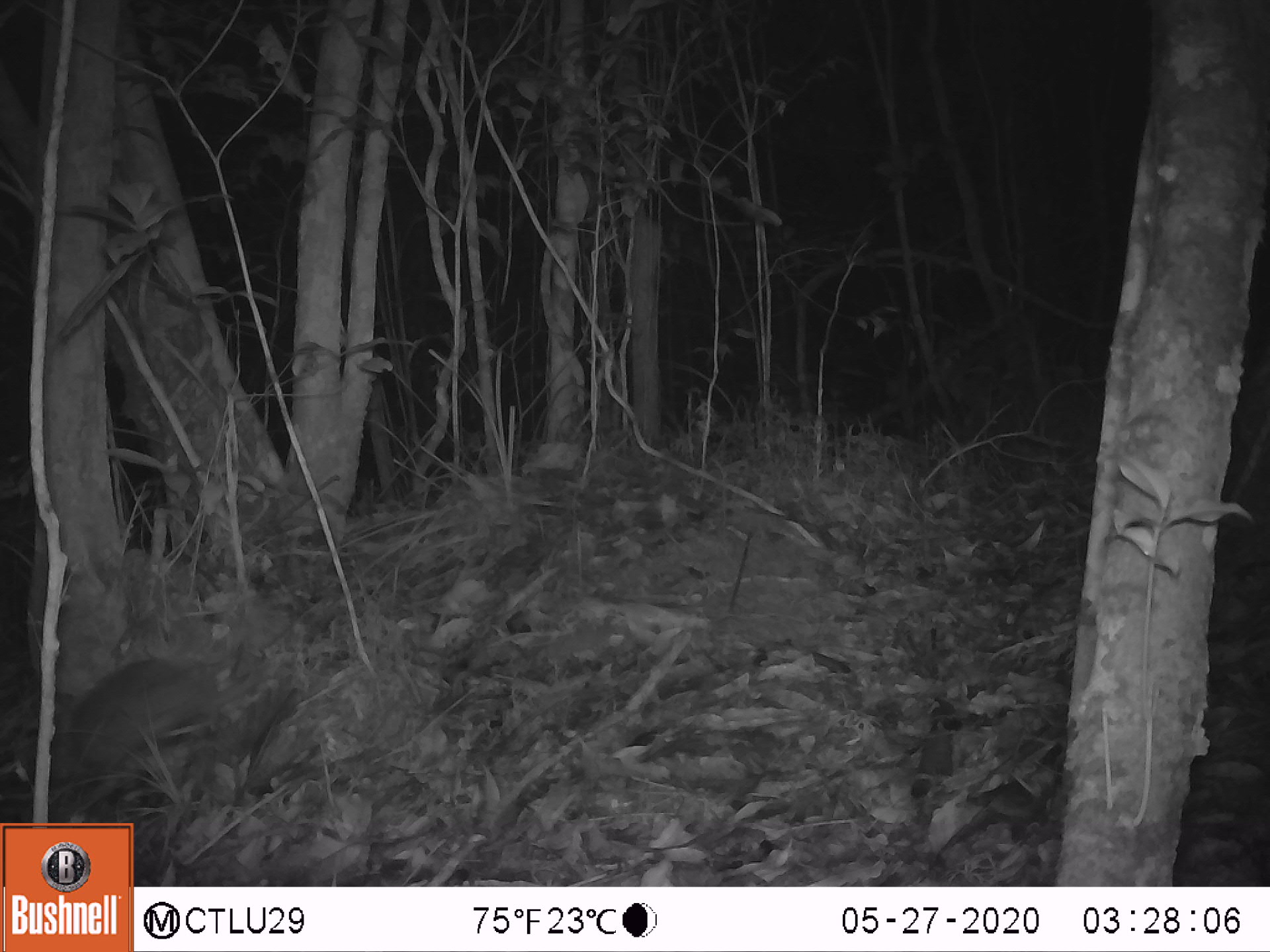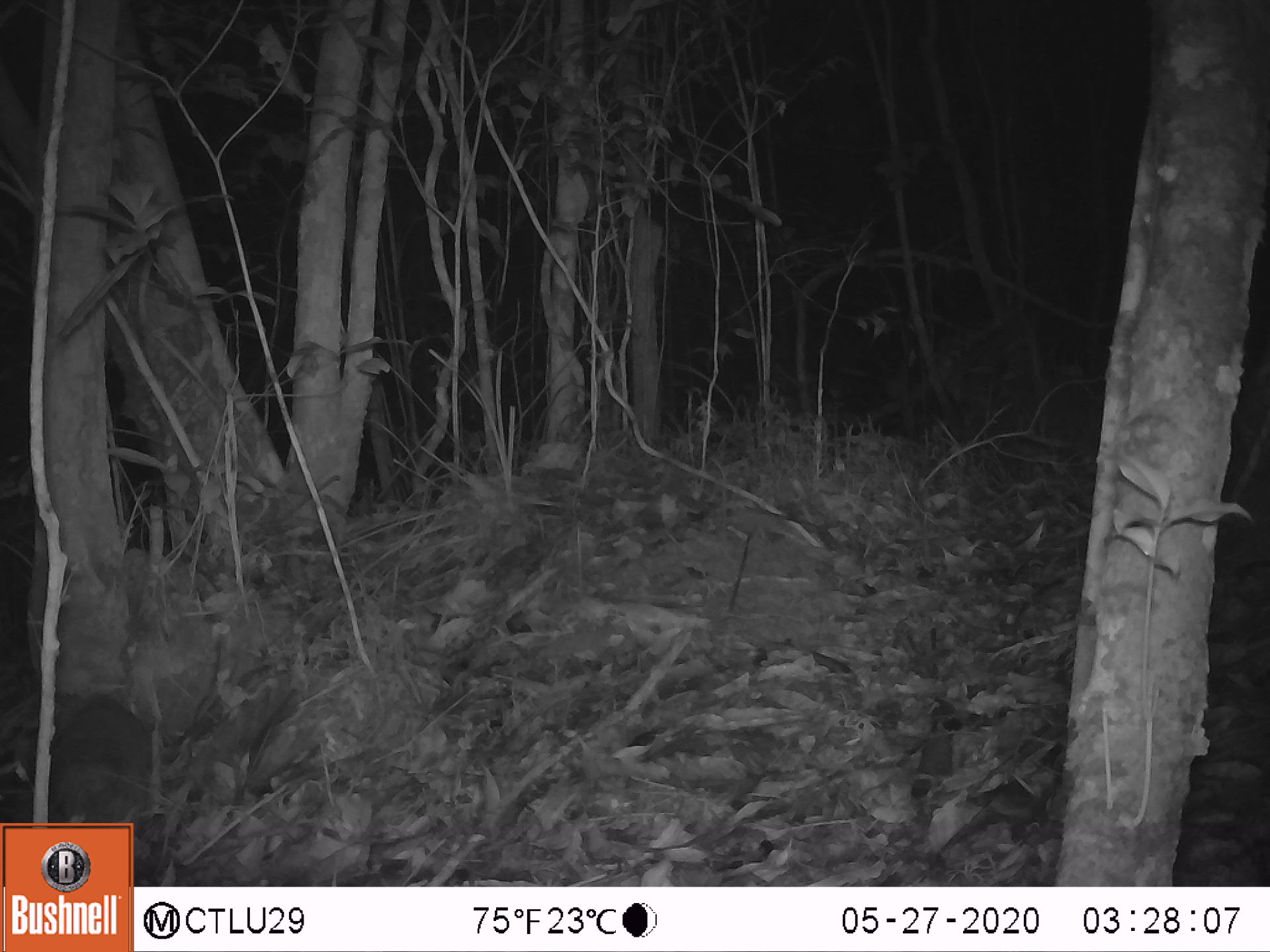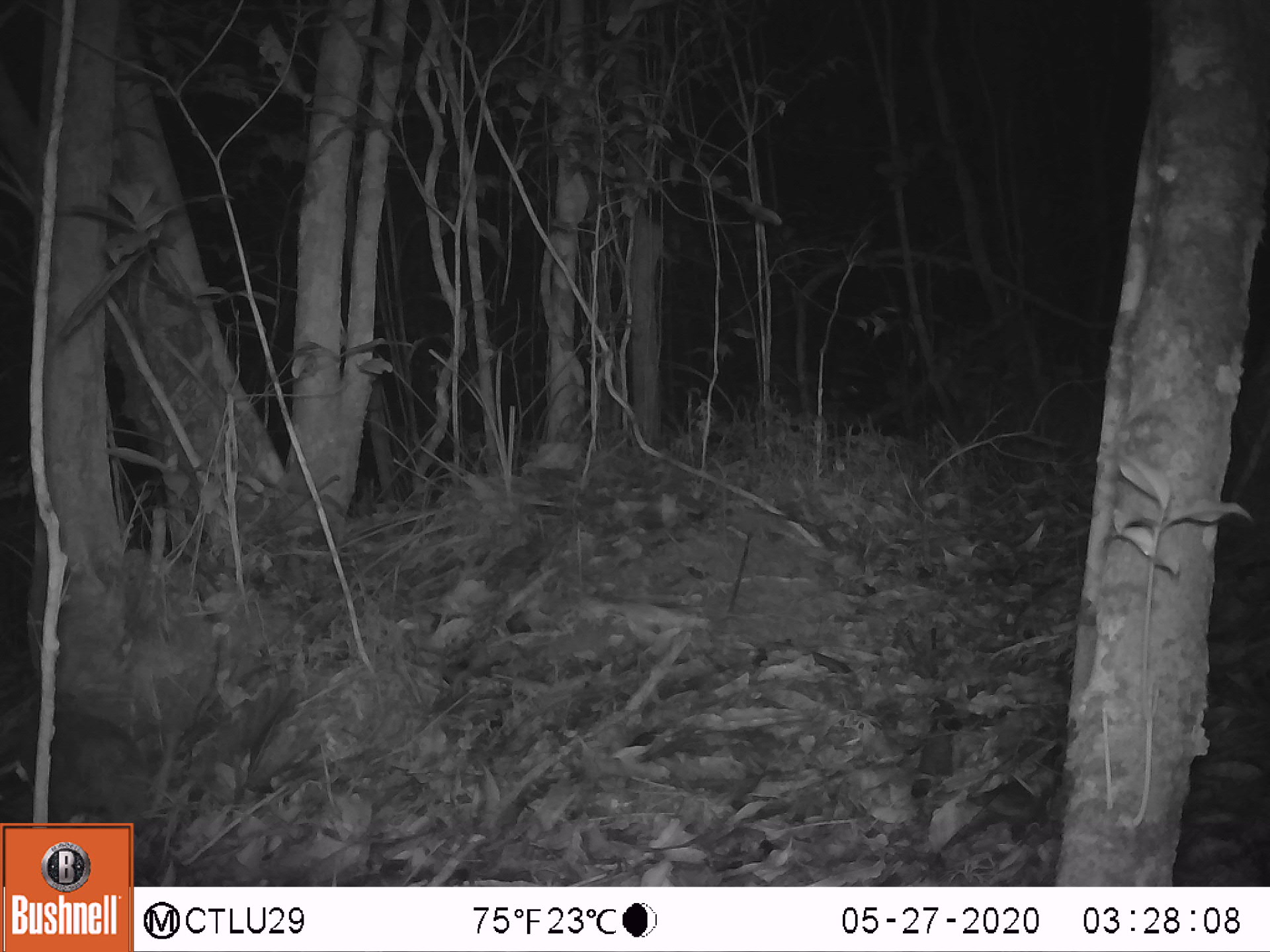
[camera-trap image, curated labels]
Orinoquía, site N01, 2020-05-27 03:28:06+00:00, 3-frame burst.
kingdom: Animalia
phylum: Chordata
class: Mammalia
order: Cingulata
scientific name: Cingulata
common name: armadillo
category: unknown armadillo